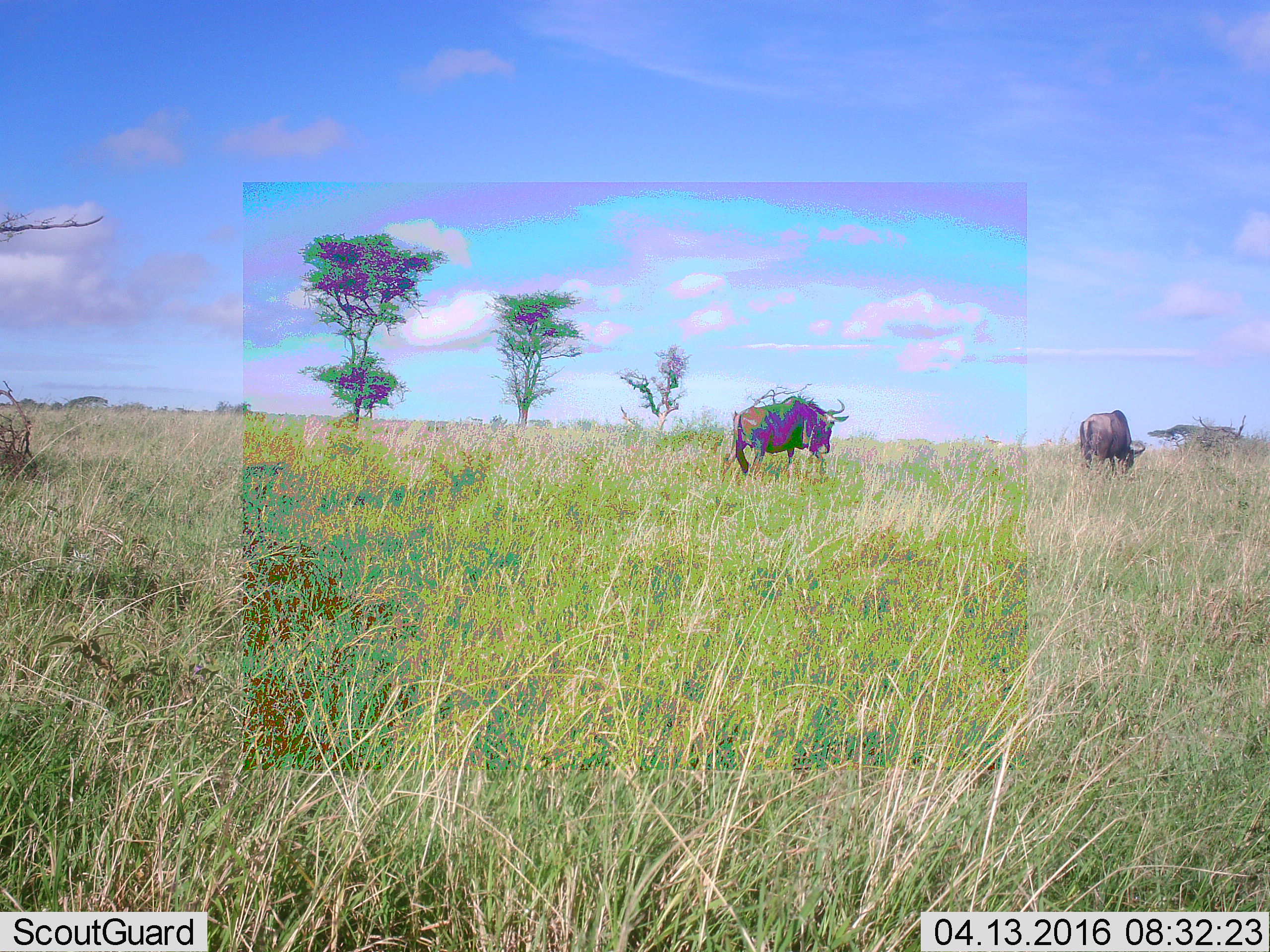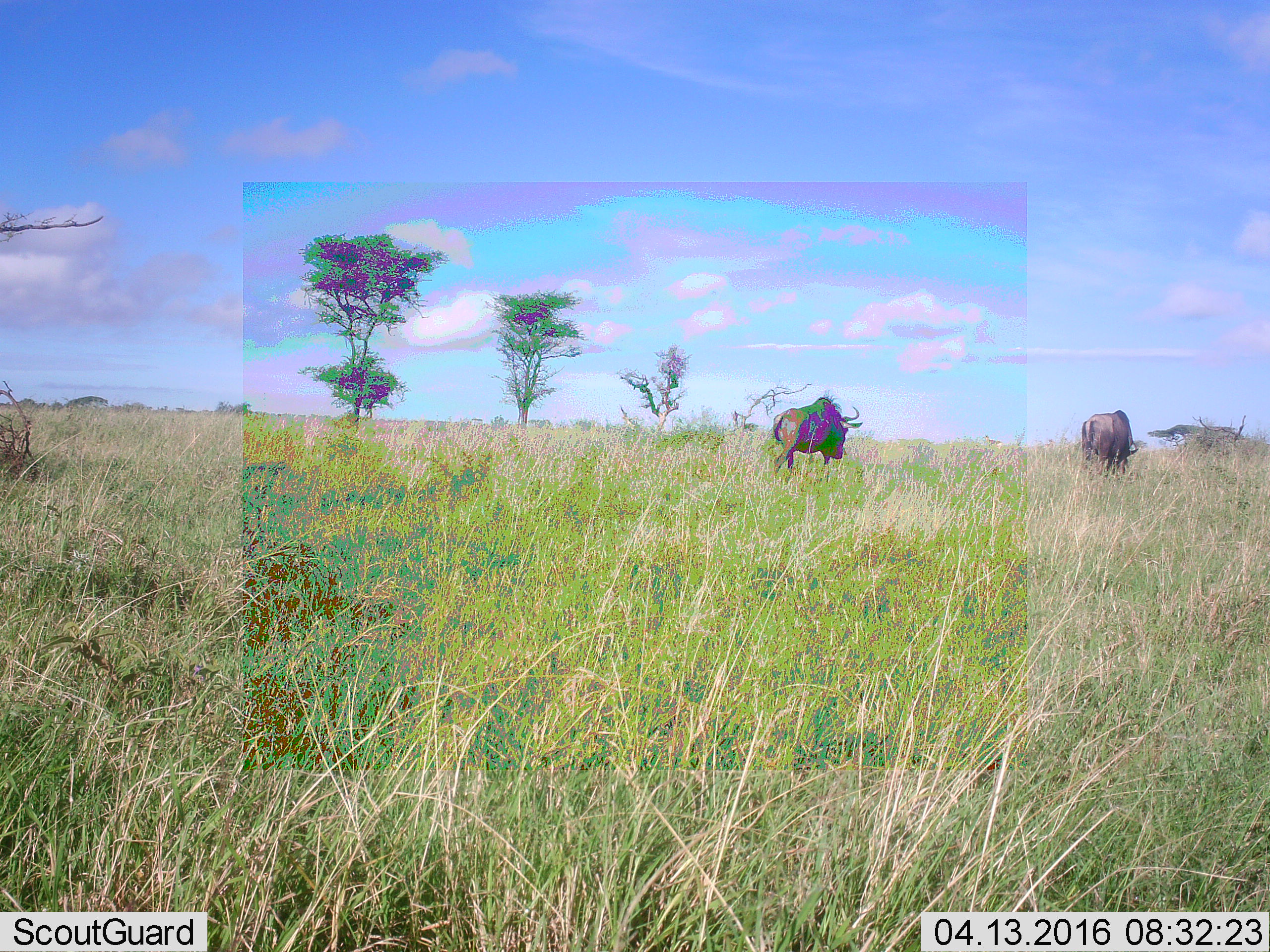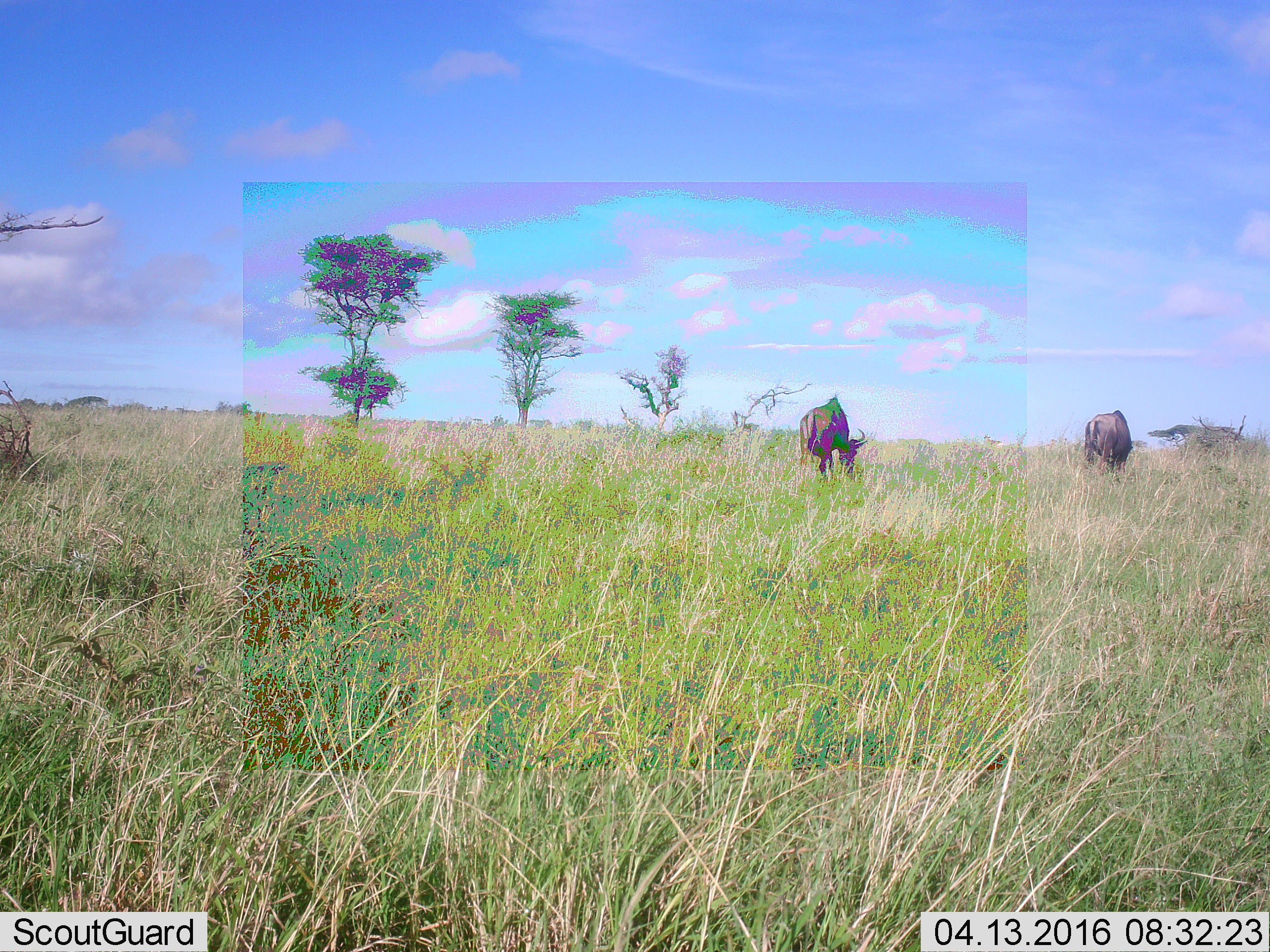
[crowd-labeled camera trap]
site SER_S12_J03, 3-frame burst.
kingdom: Animalia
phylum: Chordata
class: Mammalia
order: Artiodactyla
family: Bovidae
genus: Connochaetes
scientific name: Connochaetes taurinus taurinus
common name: blue wildebeest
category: wildebeestblue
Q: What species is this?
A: Wildebeestblue (blue wildebeest) (Connochaetes taurinus taurinus).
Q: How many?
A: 2.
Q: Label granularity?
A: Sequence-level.